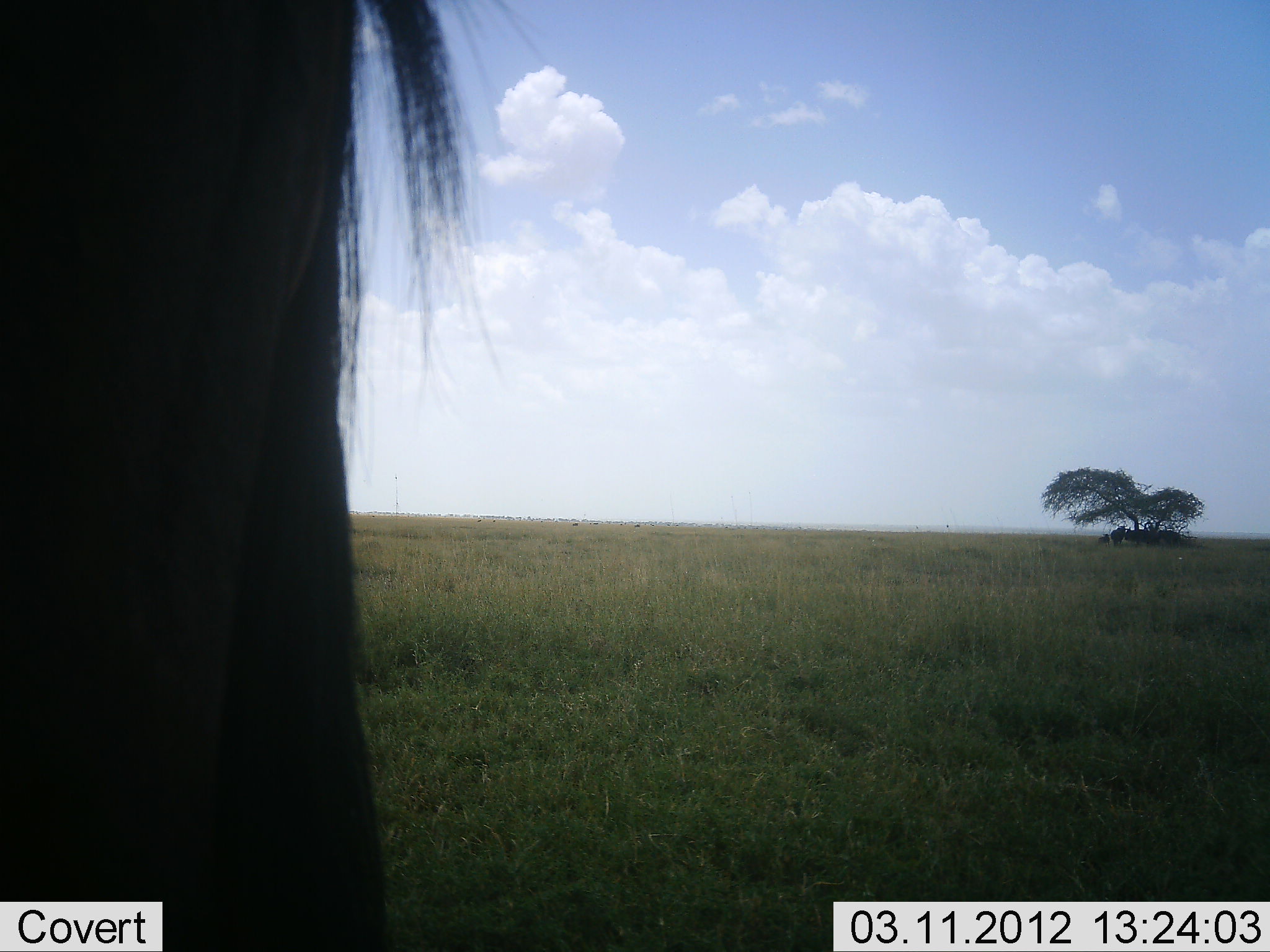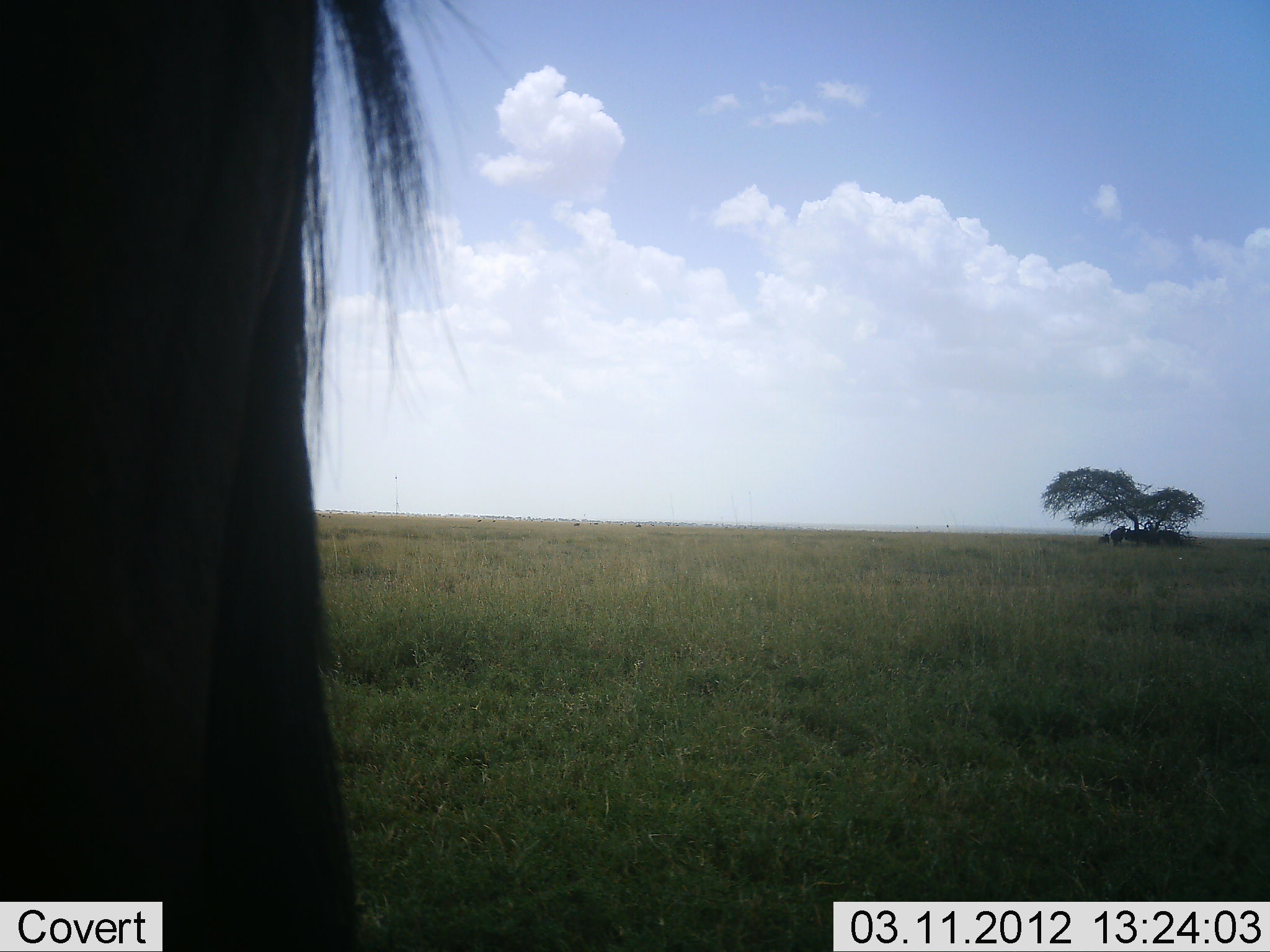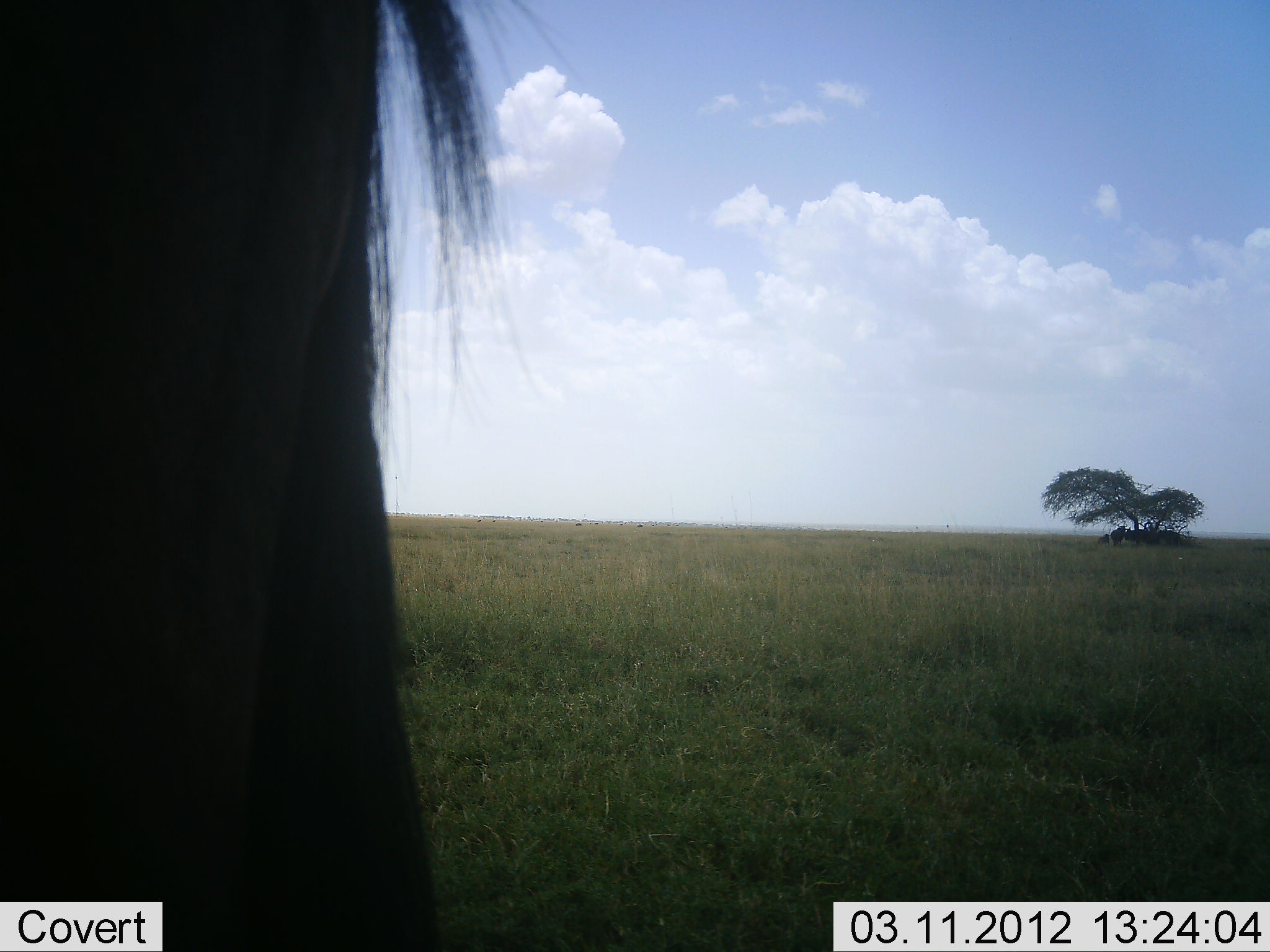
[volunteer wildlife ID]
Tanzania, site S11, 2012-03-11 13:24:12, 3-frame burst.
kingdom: Animalia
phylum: Chordata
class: Mammalia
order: Artiodactyla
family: Bovidae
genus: Connochaetes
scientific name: Connochaetes taurinus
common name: blue wildebeest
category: wildebeest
Wildebeest (blue wildebeest) (Connochaetes taurinus), count 1. Behavior (volunteer vote fractions): standing 75%, resting 25%, moving 17%, interacting 0%. Young present (vote fraction): 0%. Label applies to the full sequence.